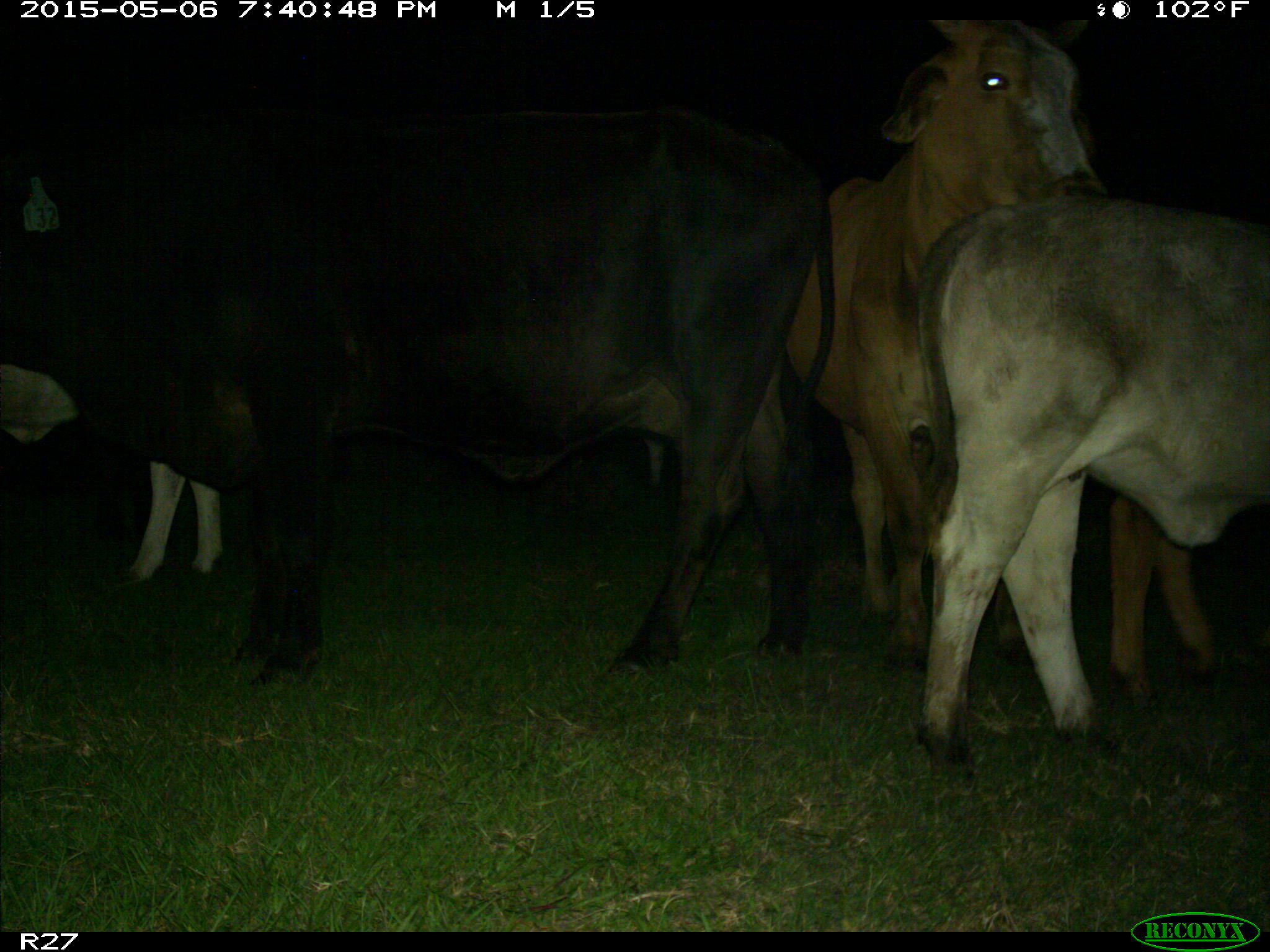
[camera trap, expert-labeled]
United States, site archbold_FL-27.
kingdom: Animalia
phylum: Chordata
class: Mammalia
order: Artiodactyla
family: Bovidae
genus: Bos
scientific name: Bos taurus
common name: domestic cow